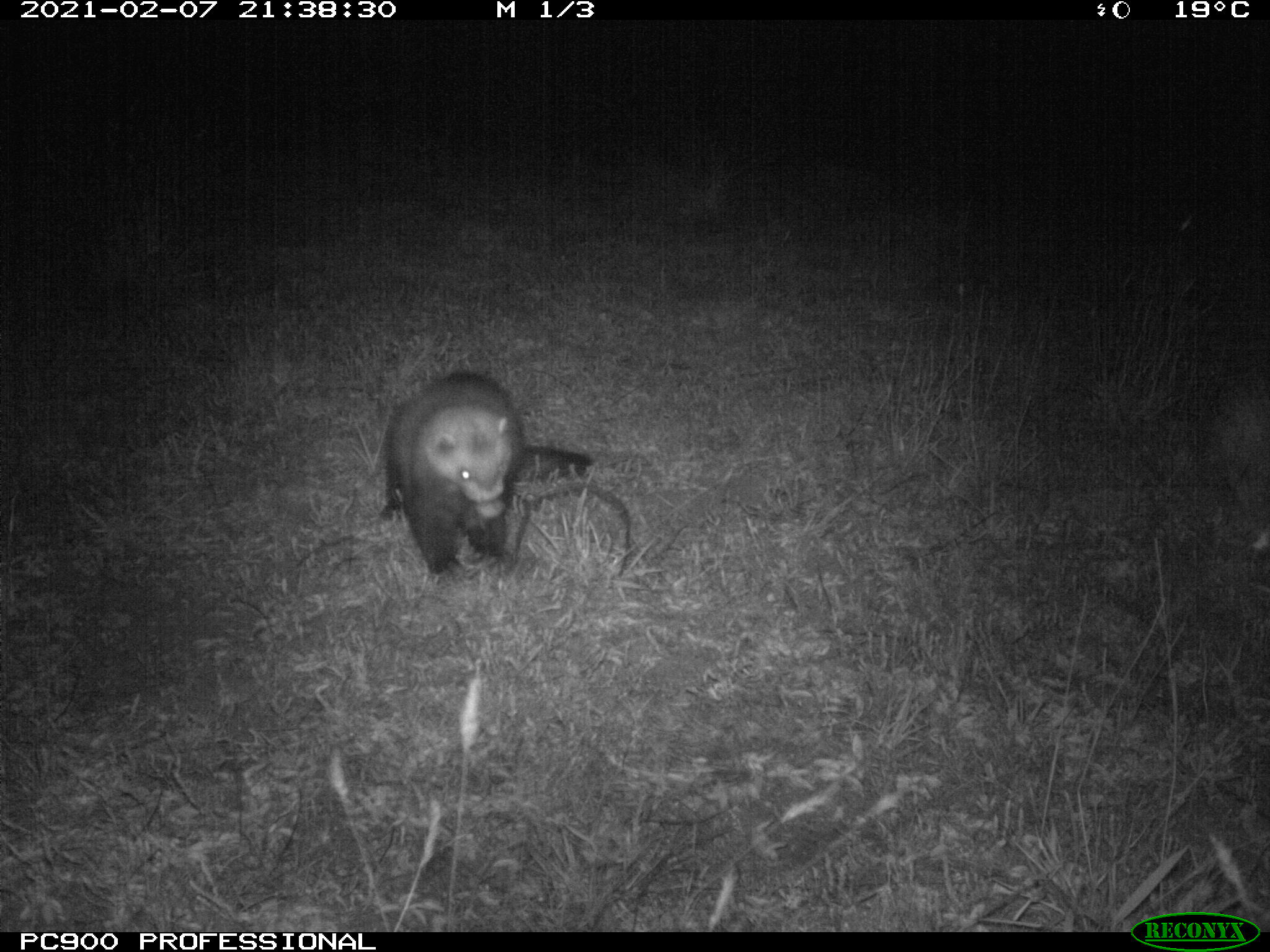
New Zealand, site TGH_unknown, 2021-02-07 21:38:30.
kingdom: Animalia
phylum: Chordata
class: Mammalia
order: Carnivora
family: Mustelidae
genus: Mustela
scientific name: Mustela furo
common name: ferret